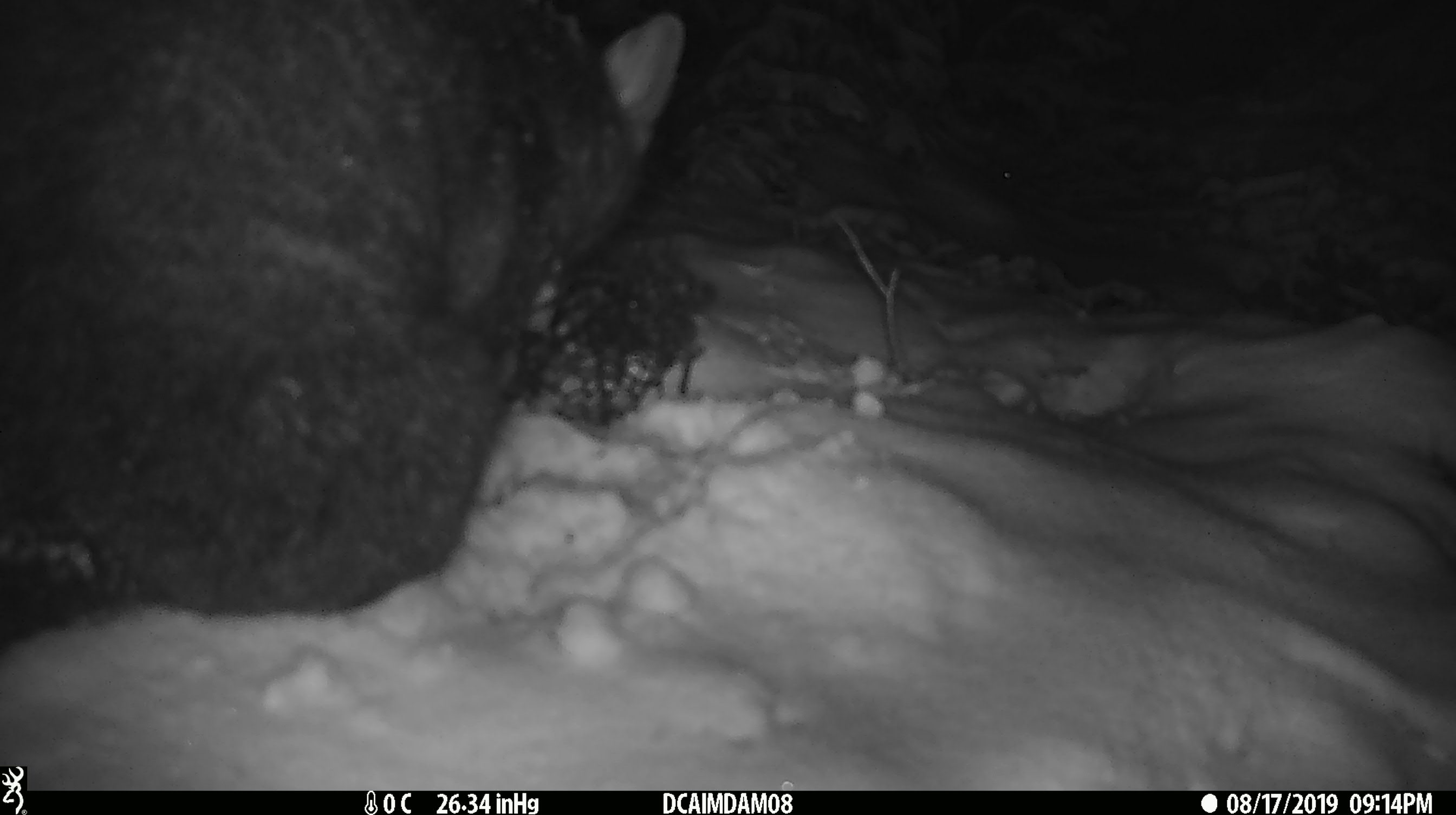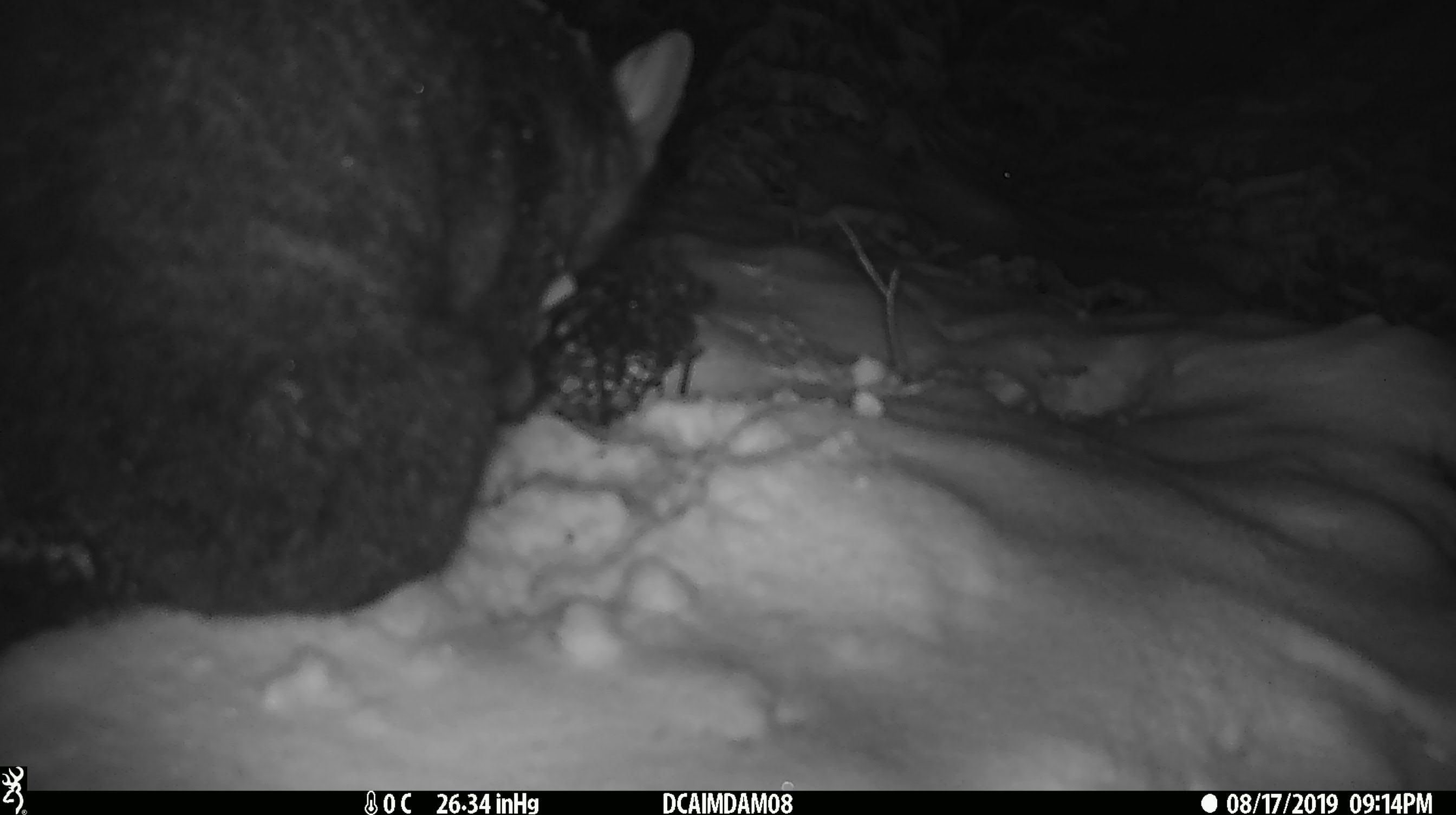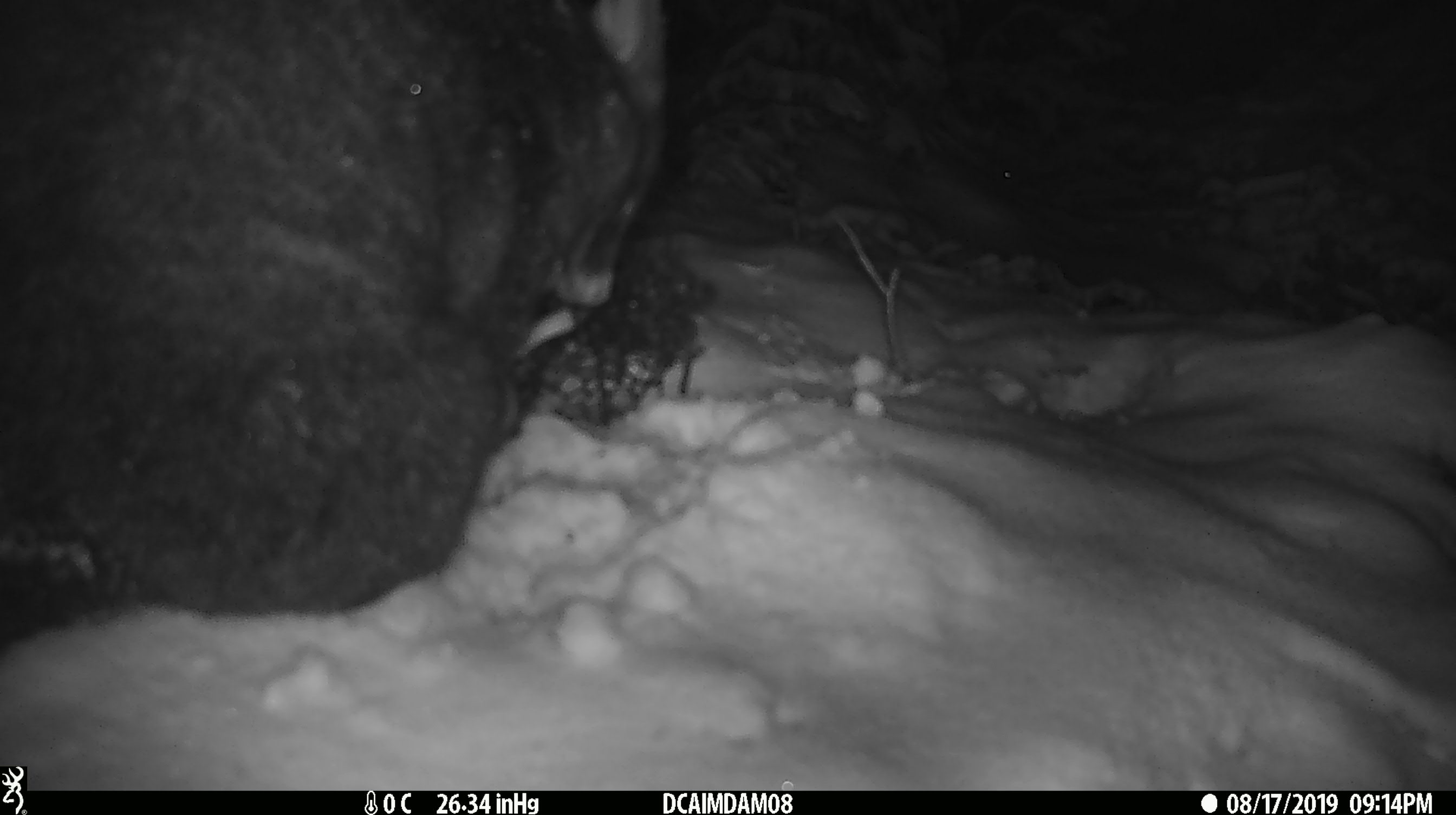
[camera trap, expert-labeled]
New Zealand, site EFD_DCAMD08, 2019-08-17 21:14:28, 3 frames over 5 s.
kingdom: Animalia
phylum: Chordata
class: Mammalia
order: Diprotodontia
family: Phalangeridae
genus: Trichosurus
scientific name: Trichosurus vulpecula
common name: common brushtail possum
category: possum